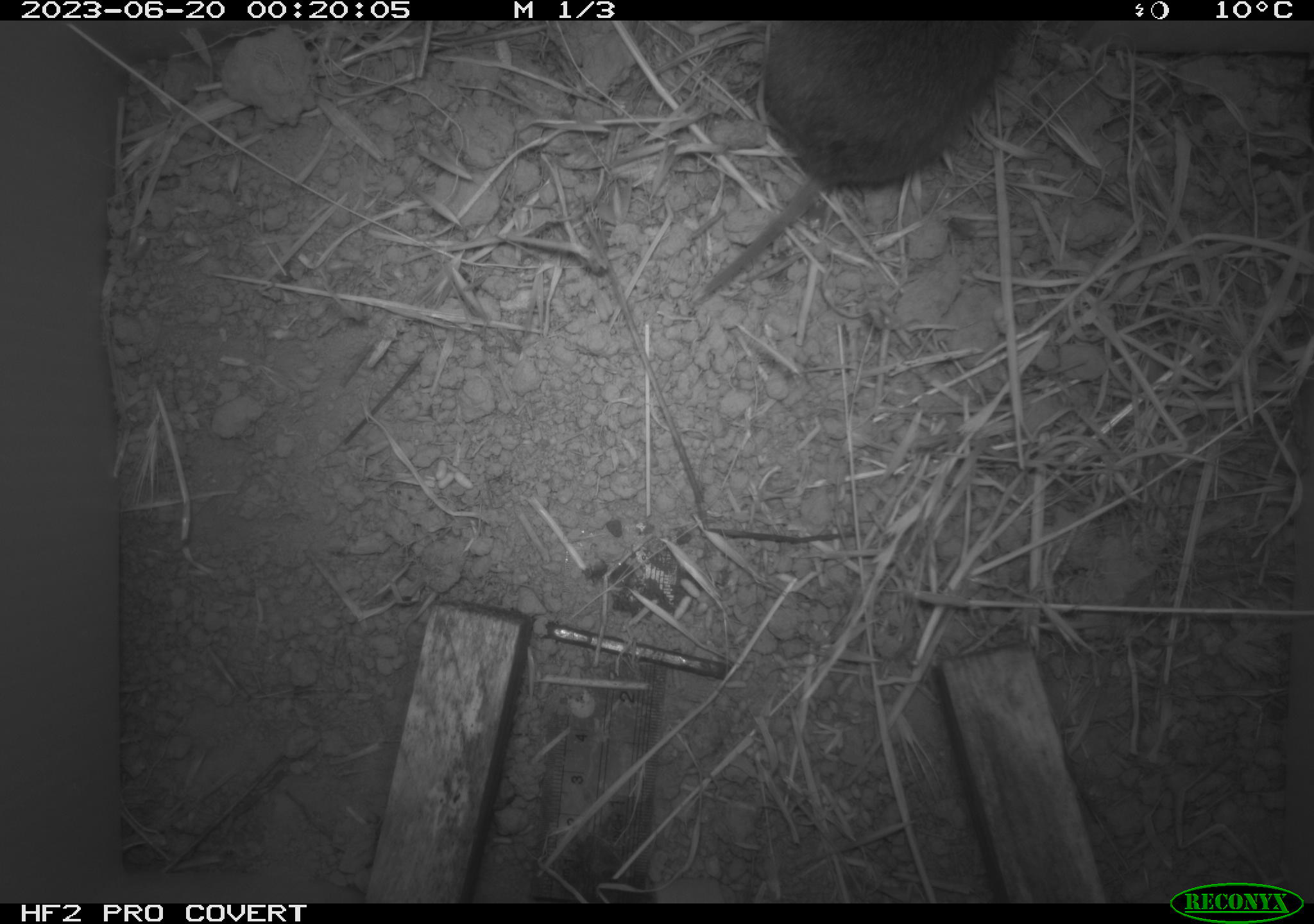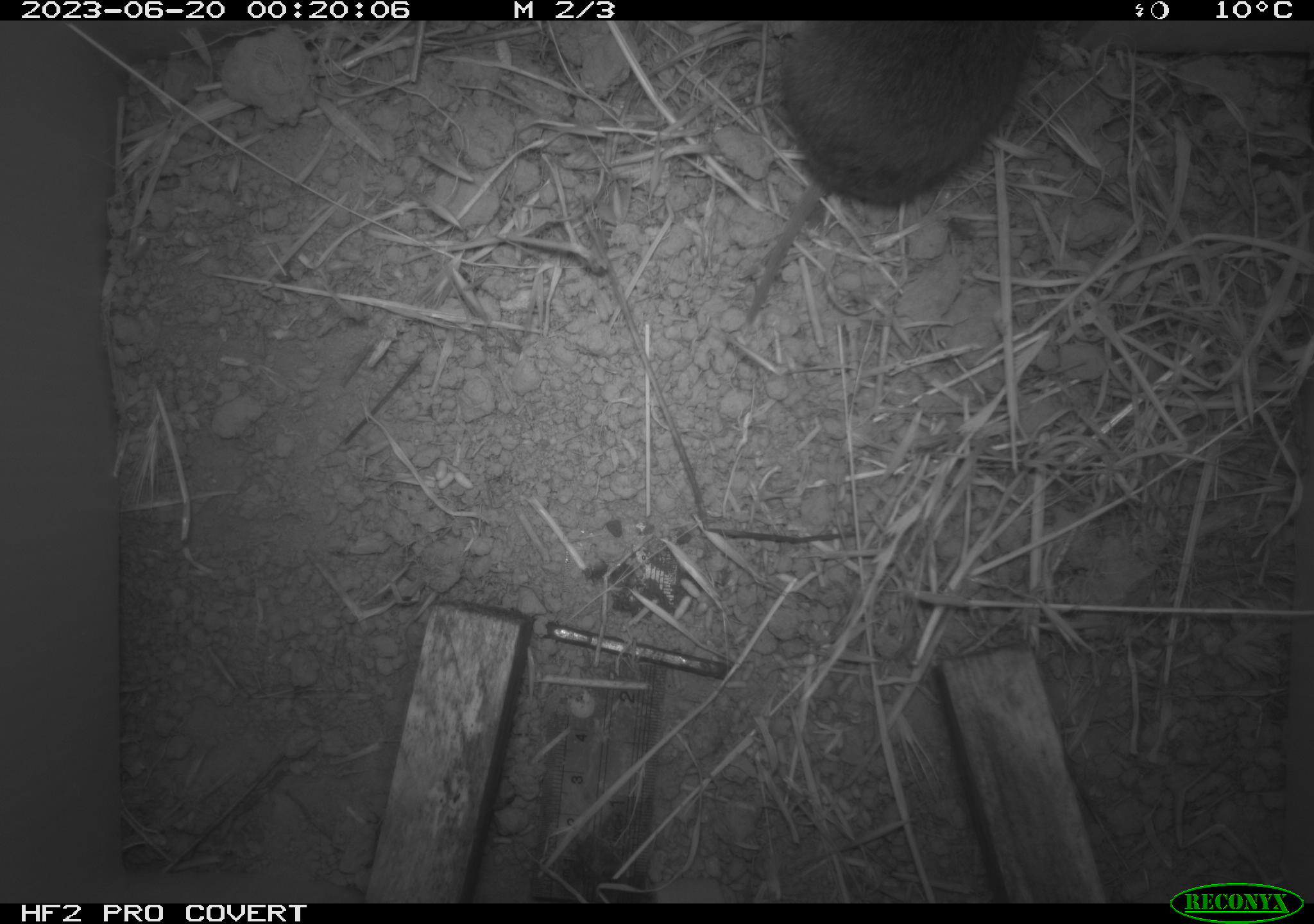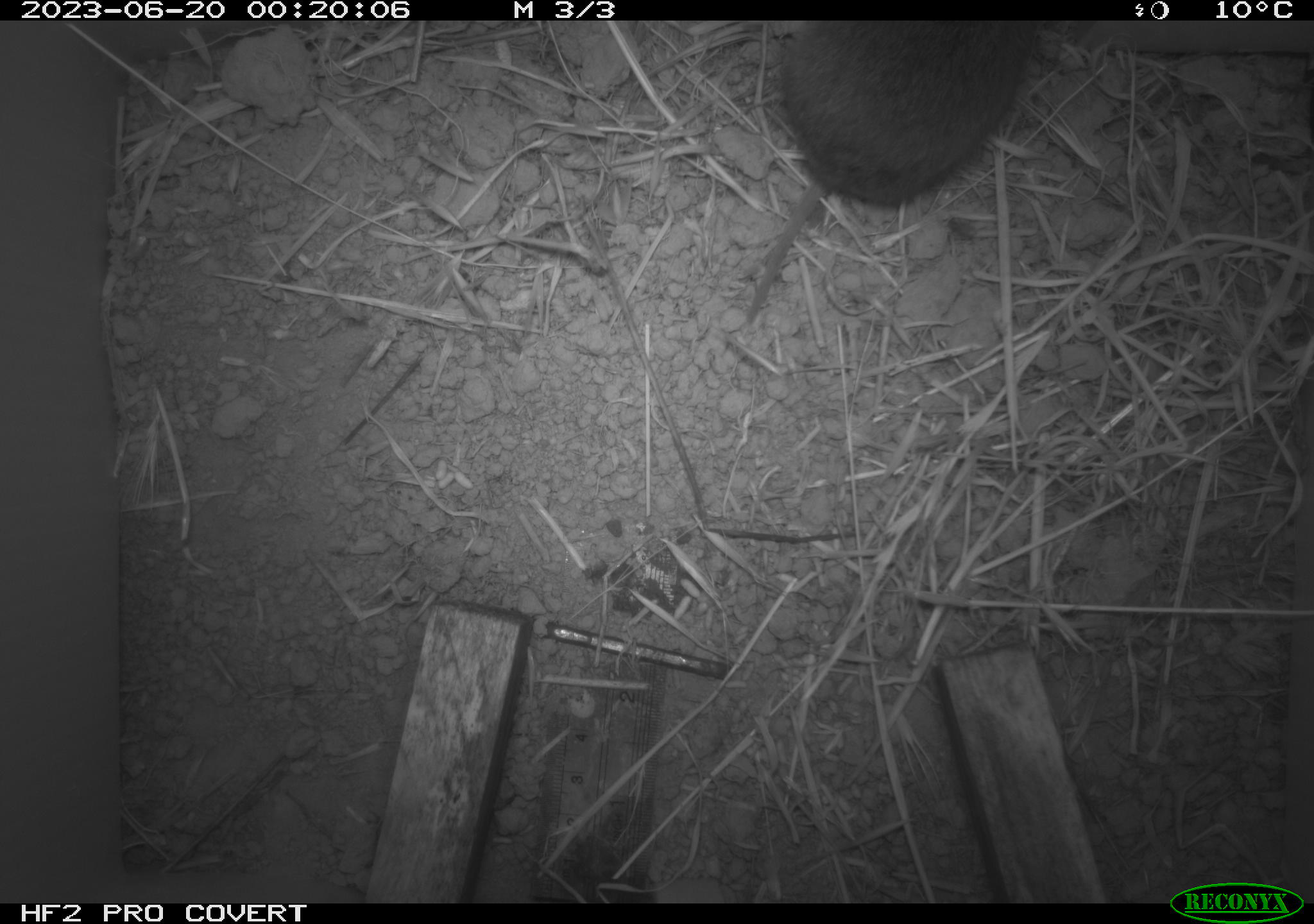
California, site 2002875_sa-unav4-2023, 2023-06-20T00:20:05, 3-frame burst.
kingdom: Animalia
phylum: Chordata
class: Mammalia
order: Rodentia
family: Cricetidae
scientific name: Arvicolinae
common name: voles, lemmings, and muskrats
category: arvicolinae subfamily